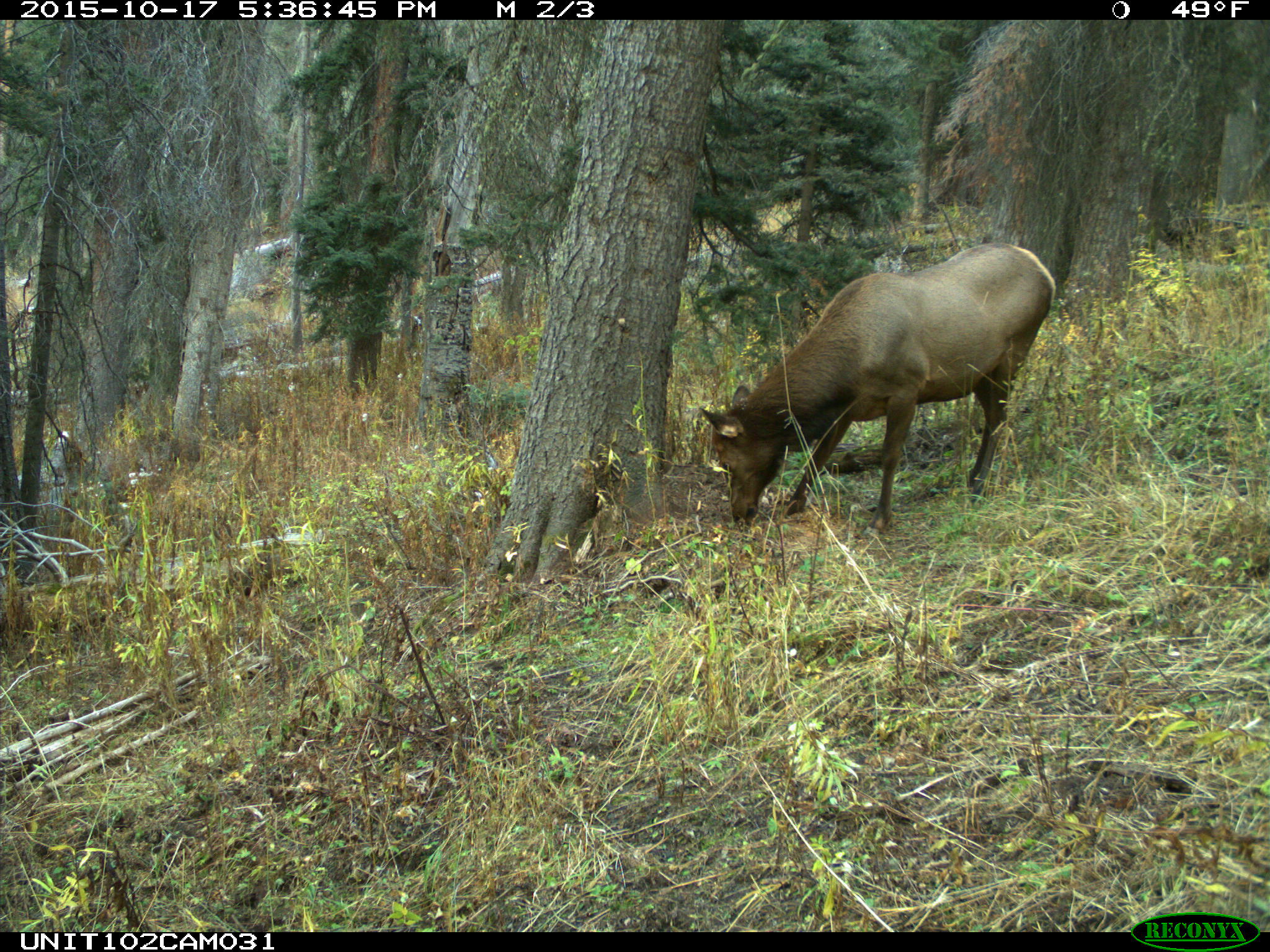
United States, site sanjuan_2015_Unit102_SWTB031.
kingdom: Animalia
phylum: Chordata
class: Mammalia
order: Artiodactyla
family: Cervidae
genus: Cervus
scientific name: Cervus elaphus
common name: red deer